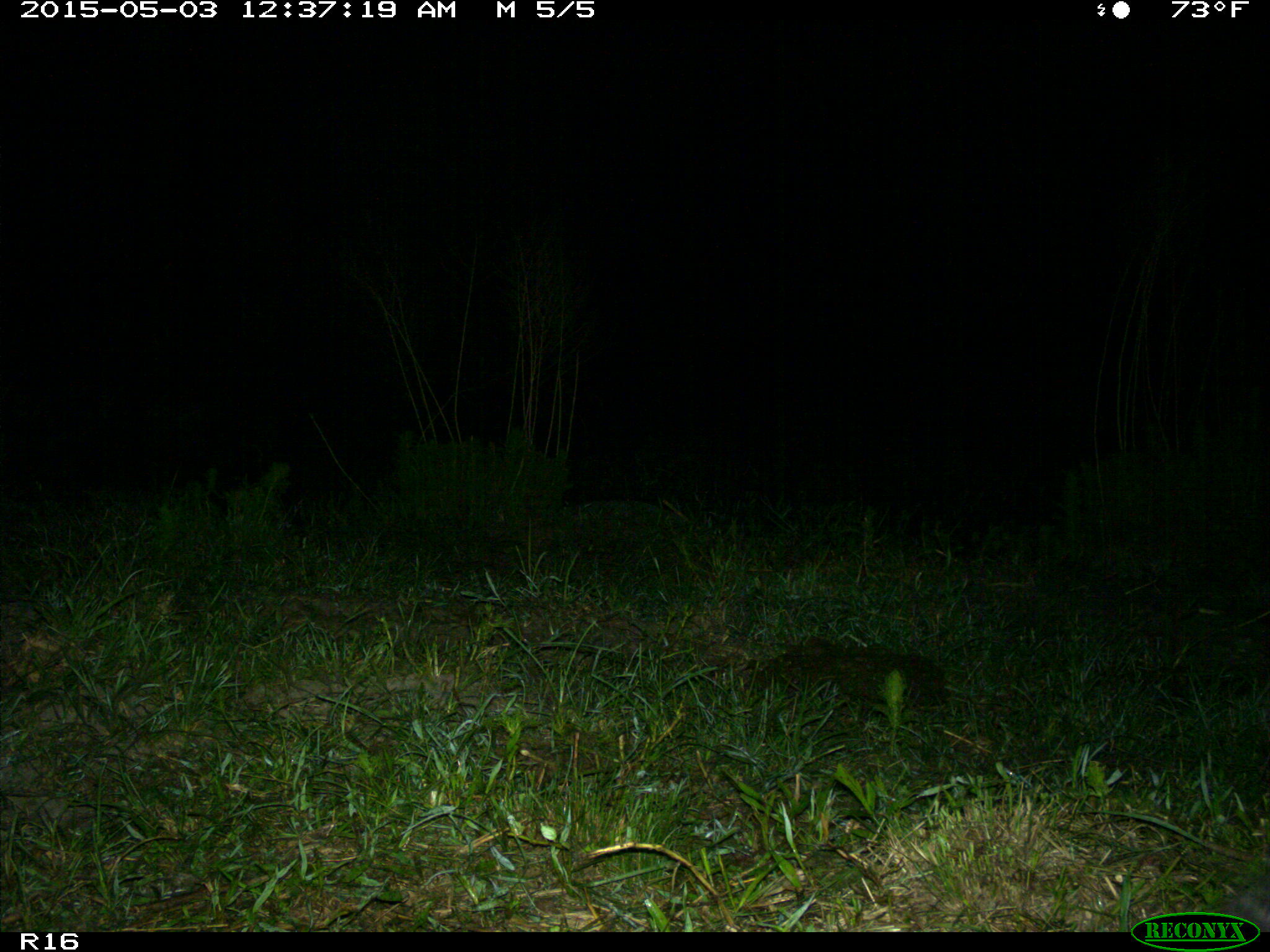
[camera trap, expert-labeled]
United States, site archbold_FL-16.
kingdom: Animalia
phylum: Chordata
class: Mammalia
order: Artiodactyla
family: Bovidae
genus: Bos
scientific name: Bos taurus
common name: domestic cow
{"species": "Bos taurus (domestic cow)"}